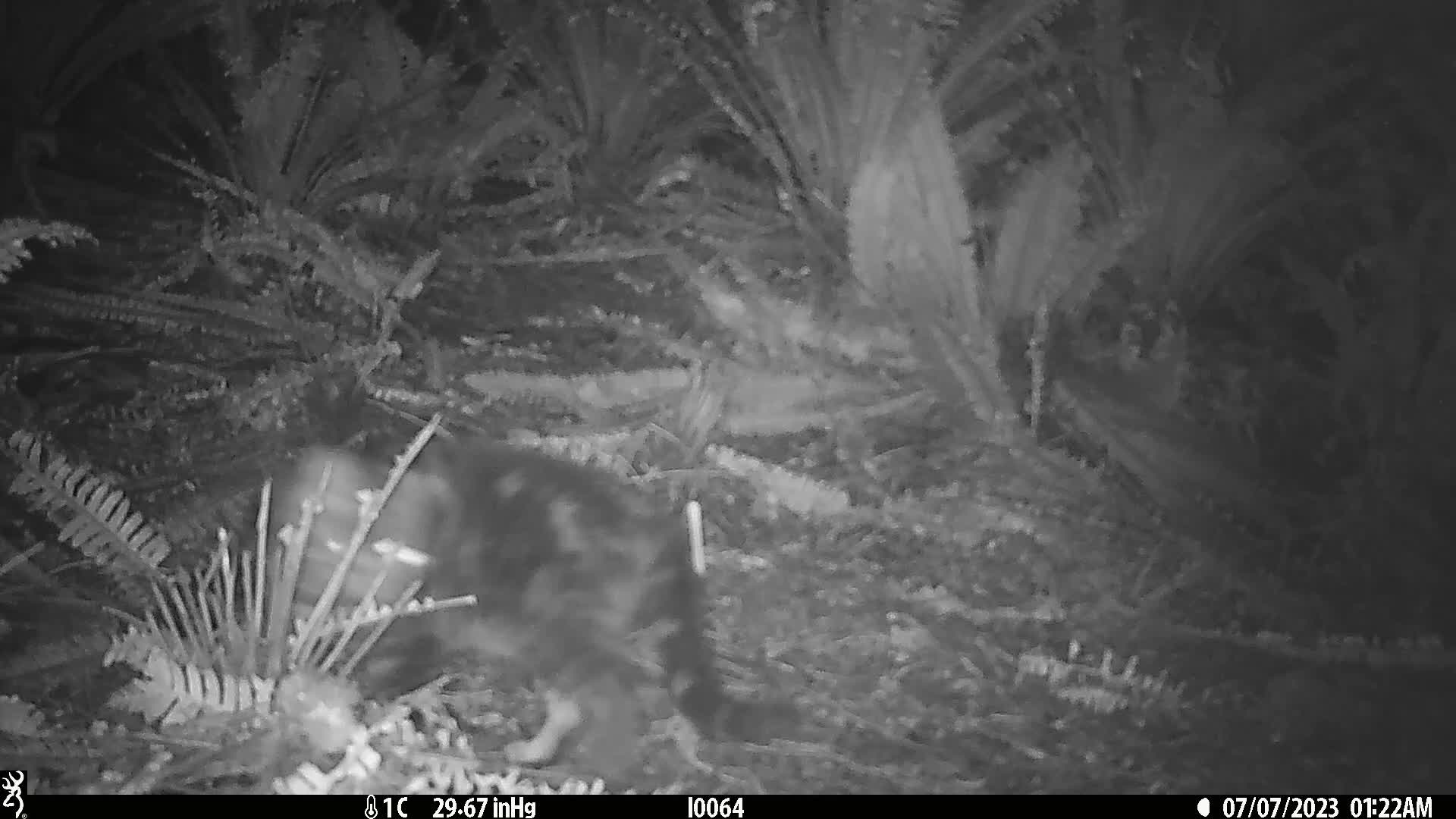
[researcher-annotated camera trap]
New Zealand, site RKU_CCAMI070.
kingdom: Animalia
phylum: Chordata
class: Mammalia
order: Carnivora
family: Felidae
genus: Felis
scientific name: Felis catus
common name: domestic cat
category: cat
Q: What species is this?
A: Cat (domestic cat) (Felis catus).